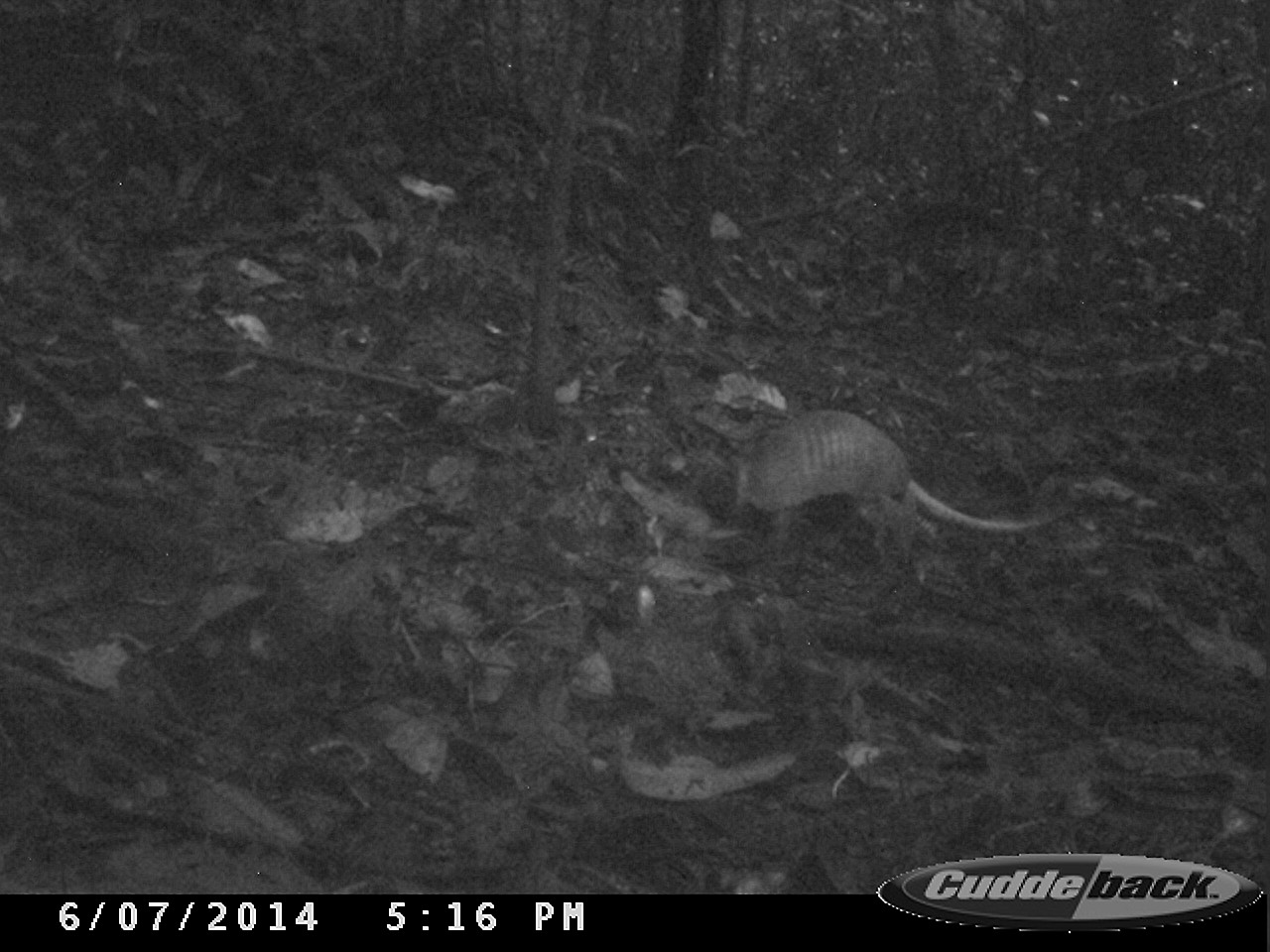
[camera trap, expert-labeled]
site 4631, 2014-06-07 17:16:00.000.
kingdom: Animalia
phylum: Chordata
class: Mammalia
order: Cingulata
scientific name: Cingulata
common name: armadillo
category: unknown armadillo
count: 1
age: adult